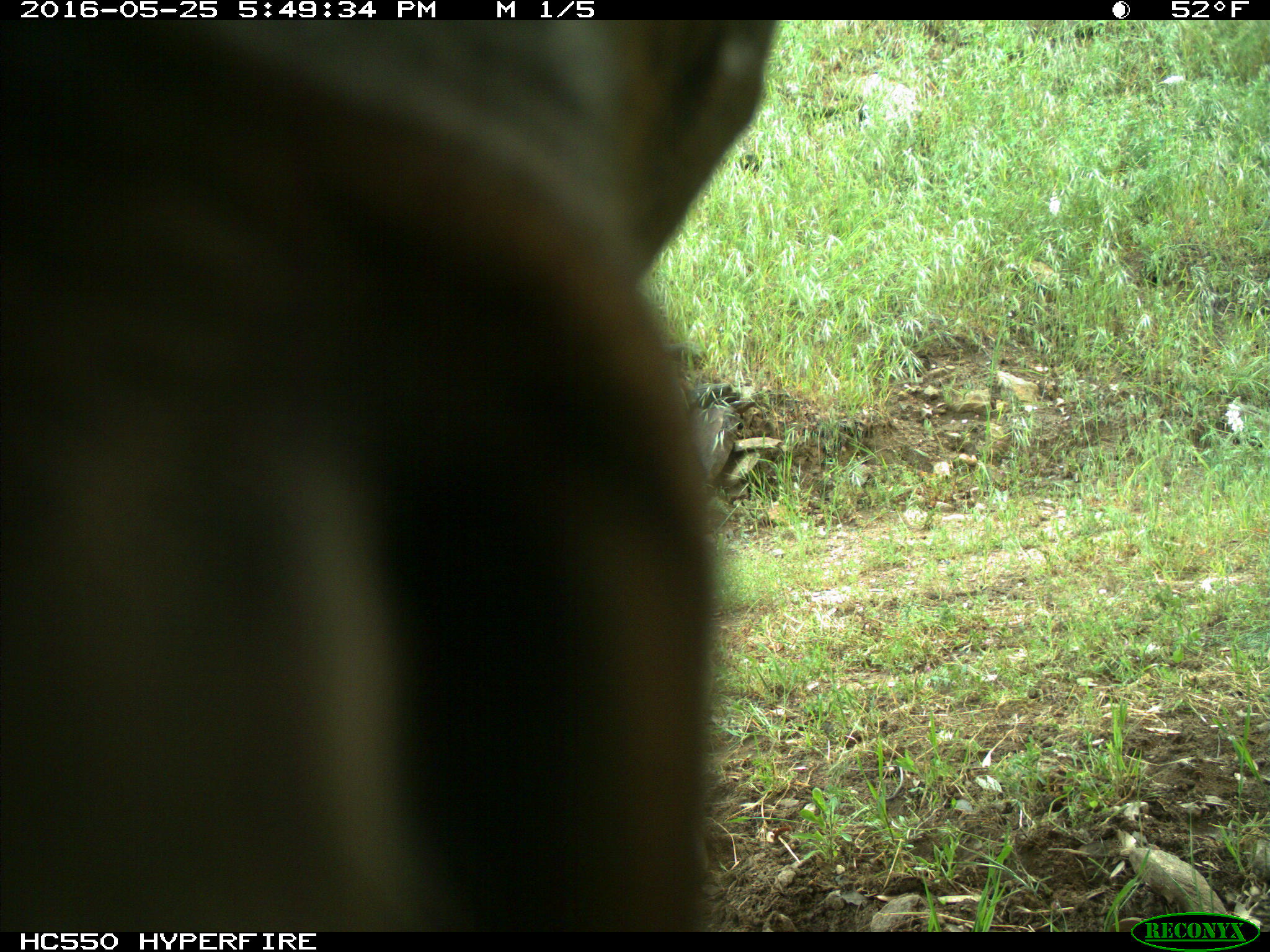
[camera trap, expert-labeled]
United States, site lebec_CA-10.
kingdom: Animalia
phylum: Chordata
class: Mammalia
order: Artiodactyla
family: Cervidae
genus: Cervus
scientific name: Cervus canadensis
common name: elk